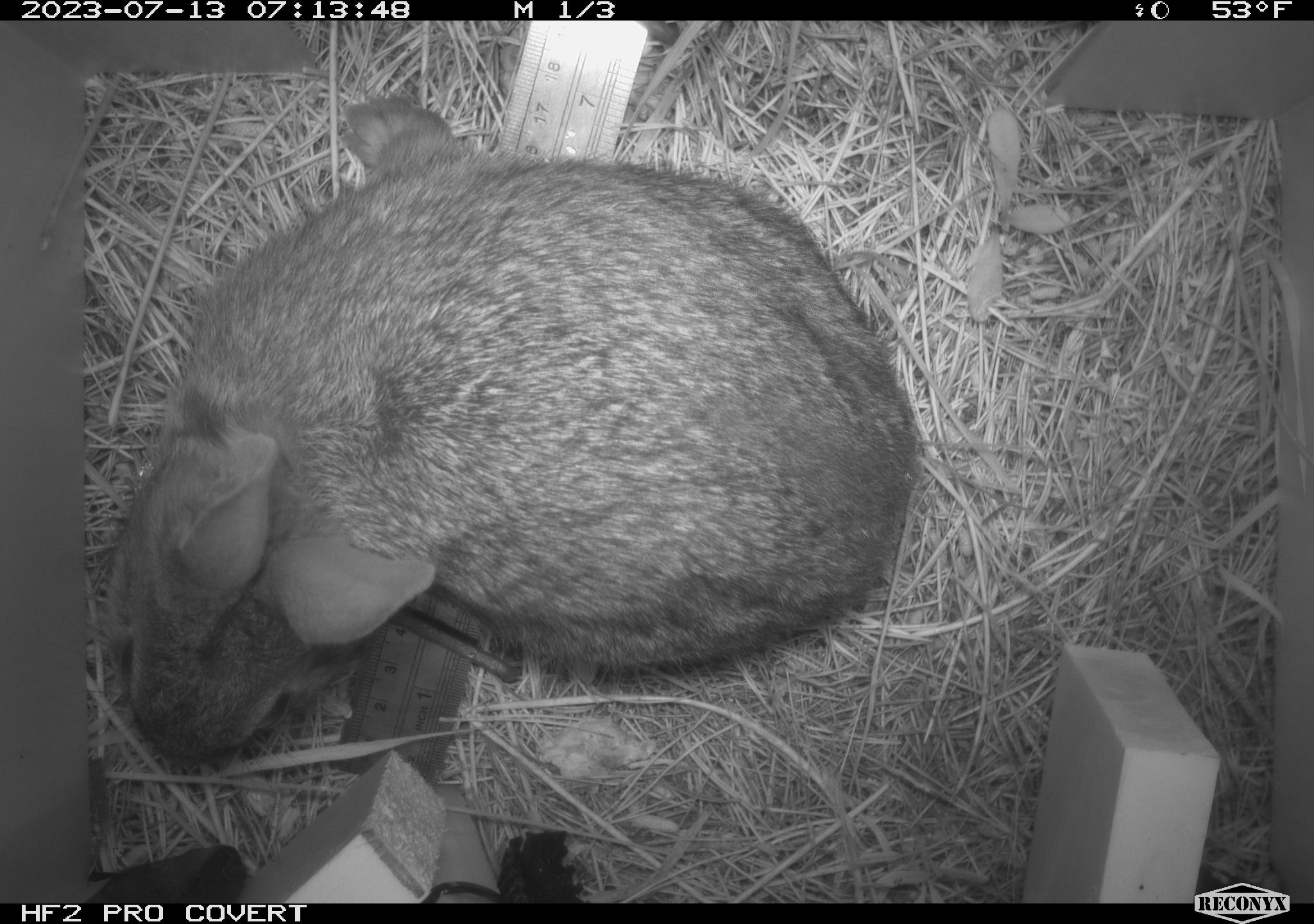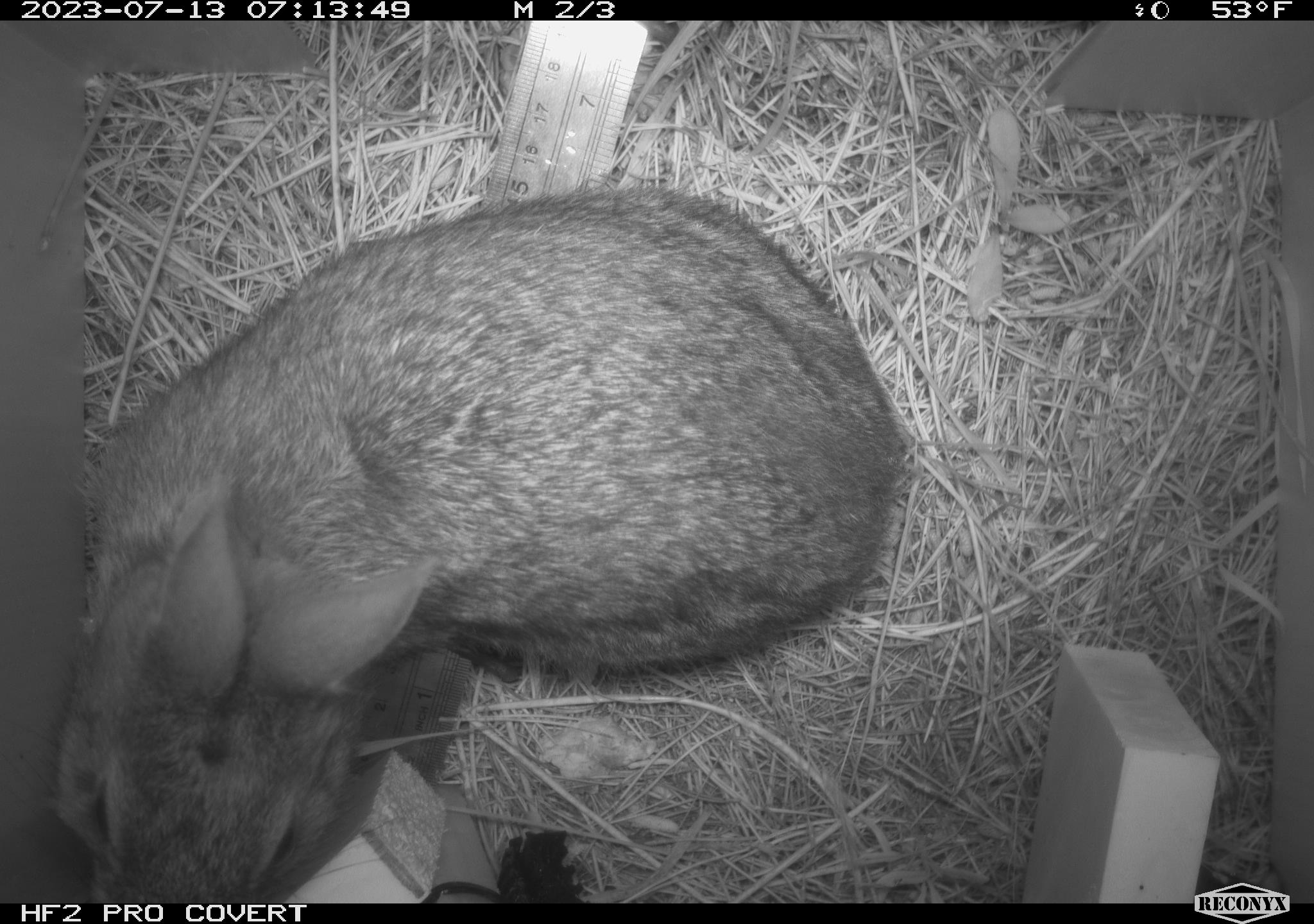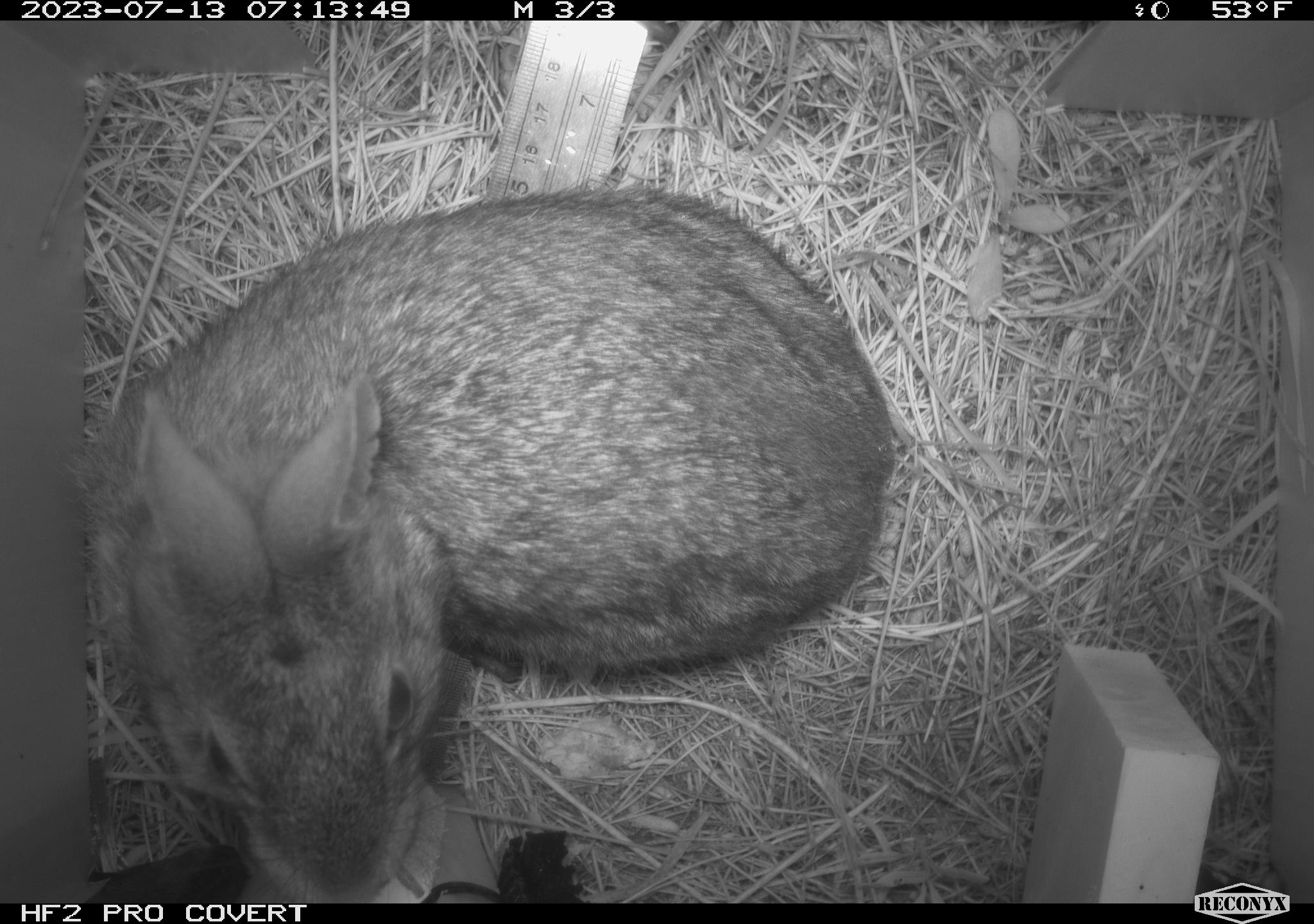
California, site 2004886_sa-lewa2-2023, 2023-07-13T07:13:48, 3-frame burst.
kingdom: Animalia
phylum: Chordata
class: Mammalia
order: Lagomorpha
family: Leporidae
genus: Sylvilagus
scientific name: Sylvilagus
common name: cottontail rabbits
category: sylvilagus species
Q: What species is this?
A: Sylvilagus species (cottontail rabbits) (Sylvilagus).